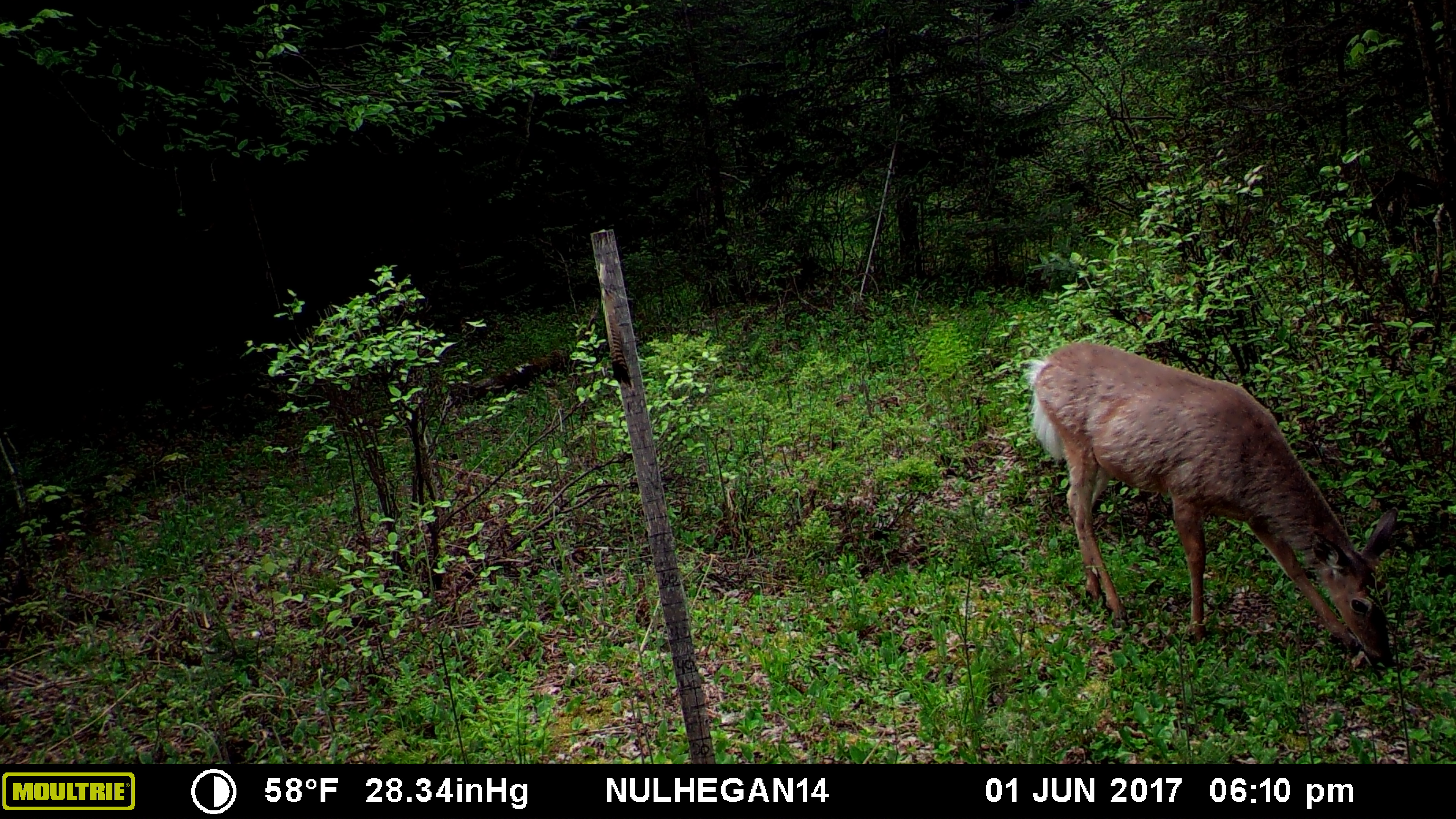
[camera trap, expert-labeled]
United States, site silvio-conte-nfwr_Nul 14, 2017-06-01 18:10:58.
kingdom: Animalia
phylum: Chordata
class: Mammalia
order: Artiodactyla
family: Cervidae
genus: Odocoileus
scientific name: Odocoileus virginianus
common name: white-tailed deer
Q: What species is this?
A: White-tailed deer (Odocoileus virginianus).